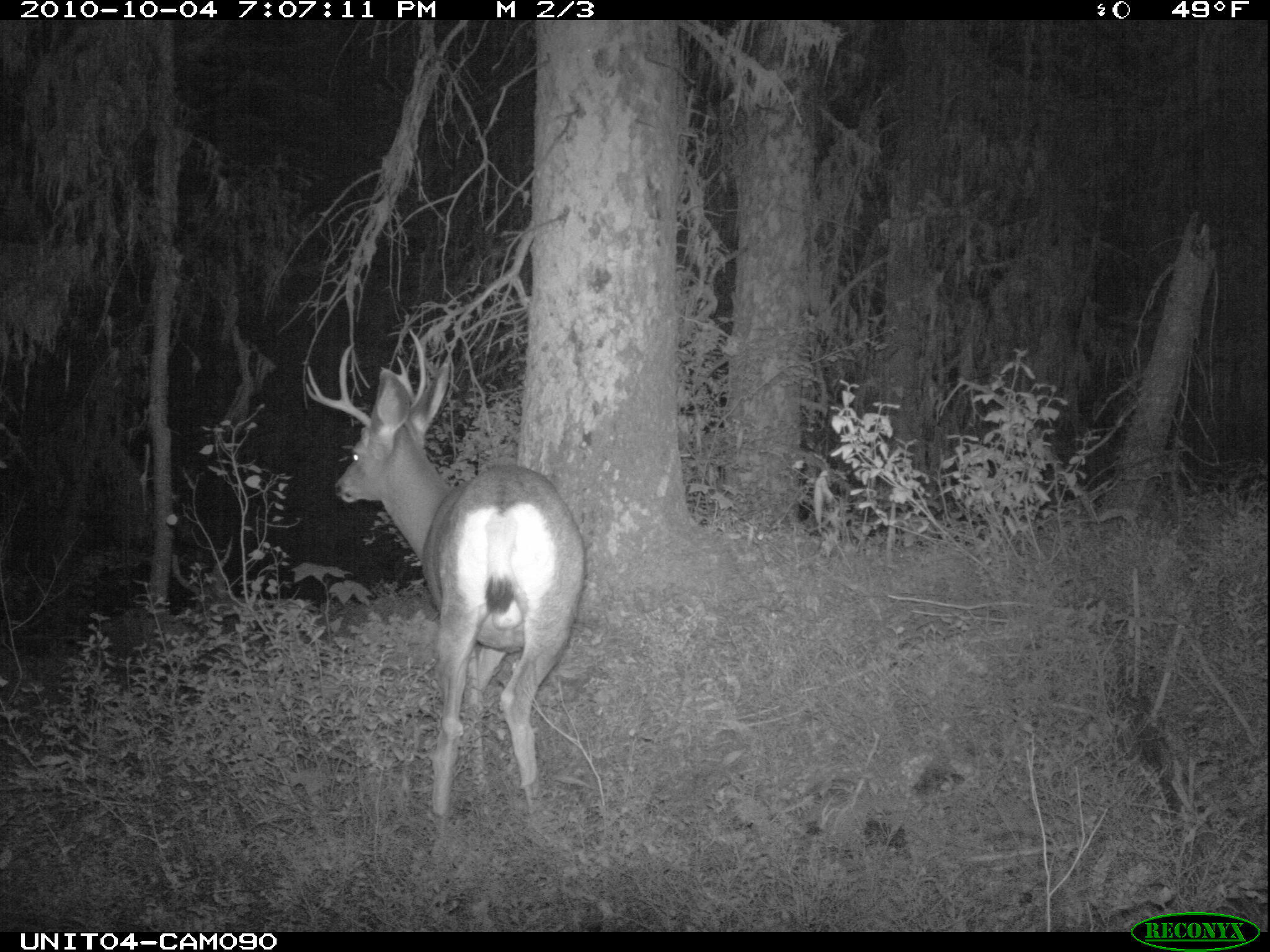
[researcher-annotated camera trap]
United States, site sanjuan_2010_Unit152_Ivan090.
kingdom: Animalia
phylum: Chordata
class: Mammalia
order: Artiodactyla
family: Cervidae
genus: Odocoileus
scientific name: Odocoileus hemionus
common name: mule deer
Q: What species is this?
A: Odocoileus hemionus (mule deer).